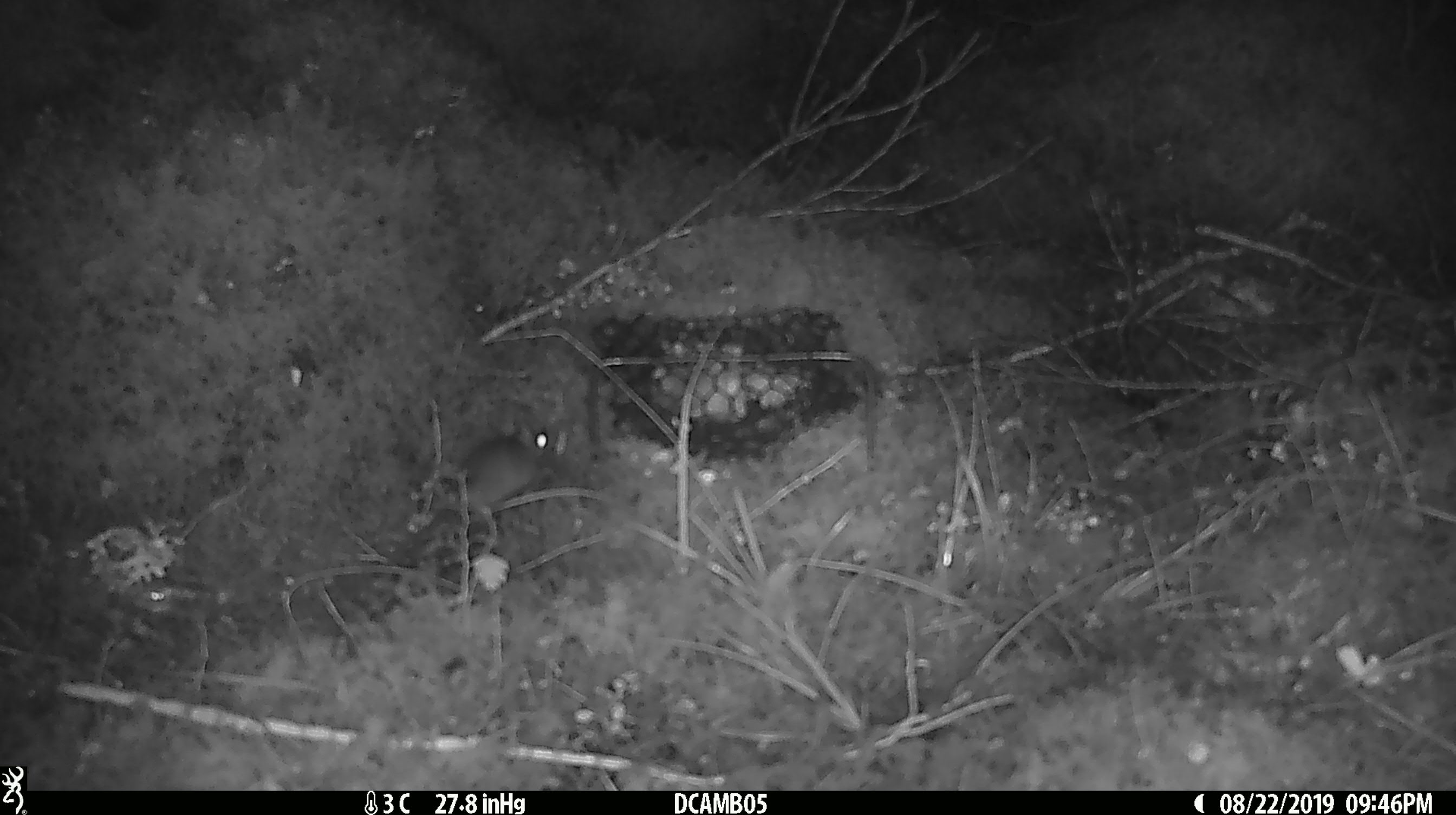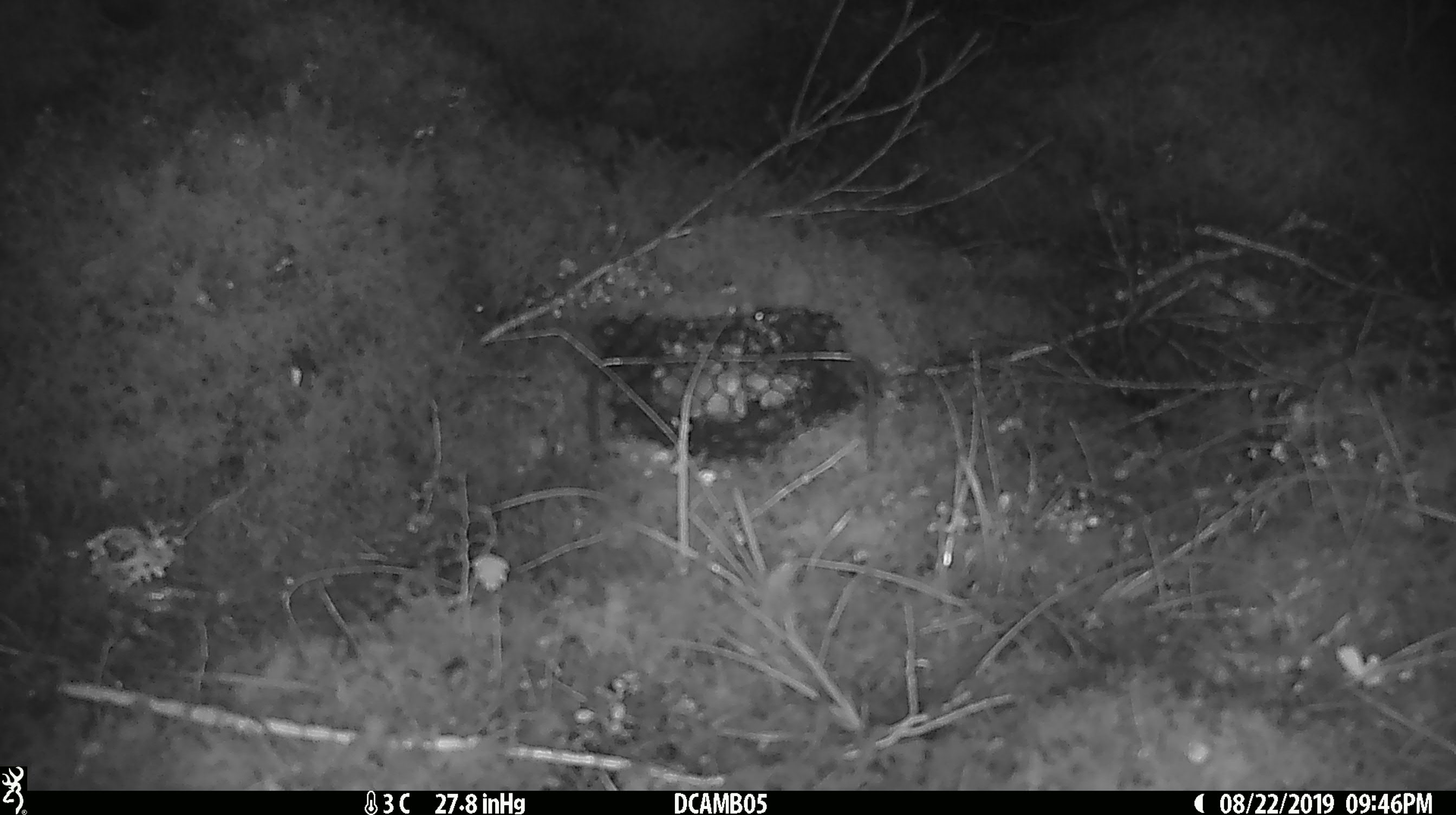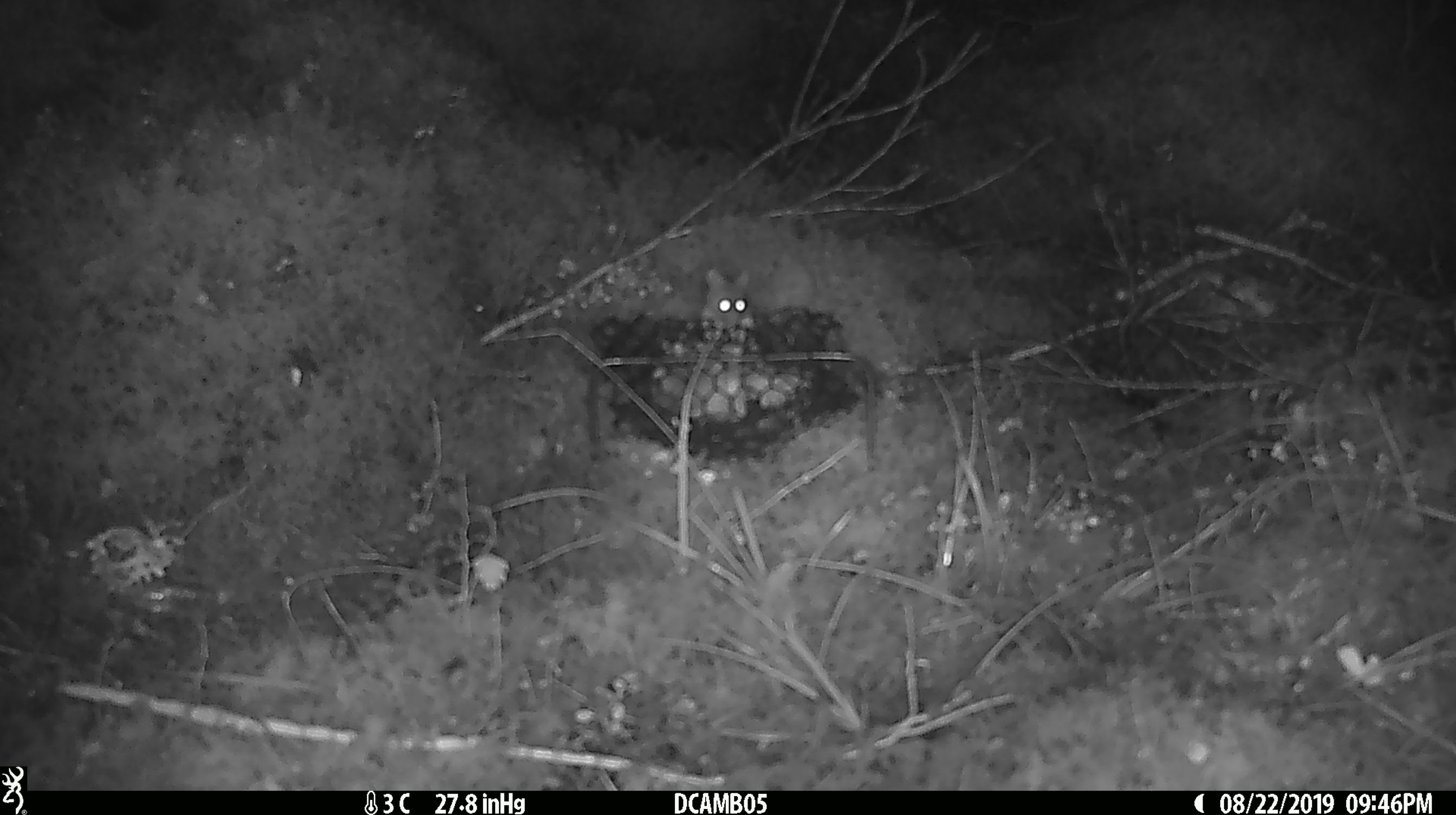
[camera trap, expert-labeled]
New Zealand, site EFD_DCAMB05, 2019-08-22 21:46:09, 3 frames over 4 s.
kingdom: Animalia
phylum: Chordata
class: Mammalia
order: Rodentia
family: Muridae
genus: Mus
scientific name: Mus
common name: mouse